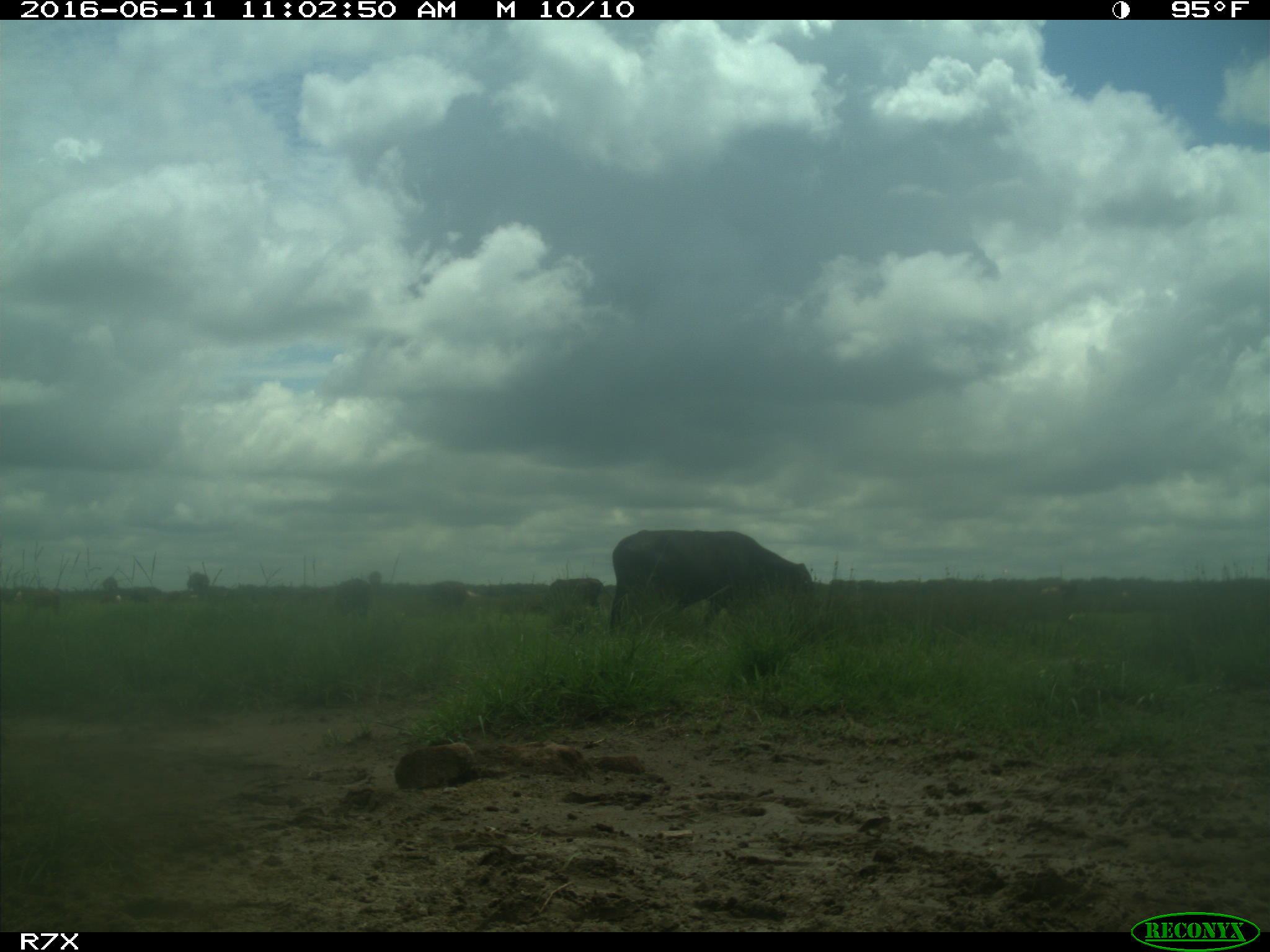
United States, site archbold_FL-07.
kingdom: Animalia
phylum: Chordata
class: Mammalia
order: Artiodactyla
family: Bovidae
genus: Bos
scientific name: Bos taurus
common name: domestic cow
Bos taurus (domestic cow).